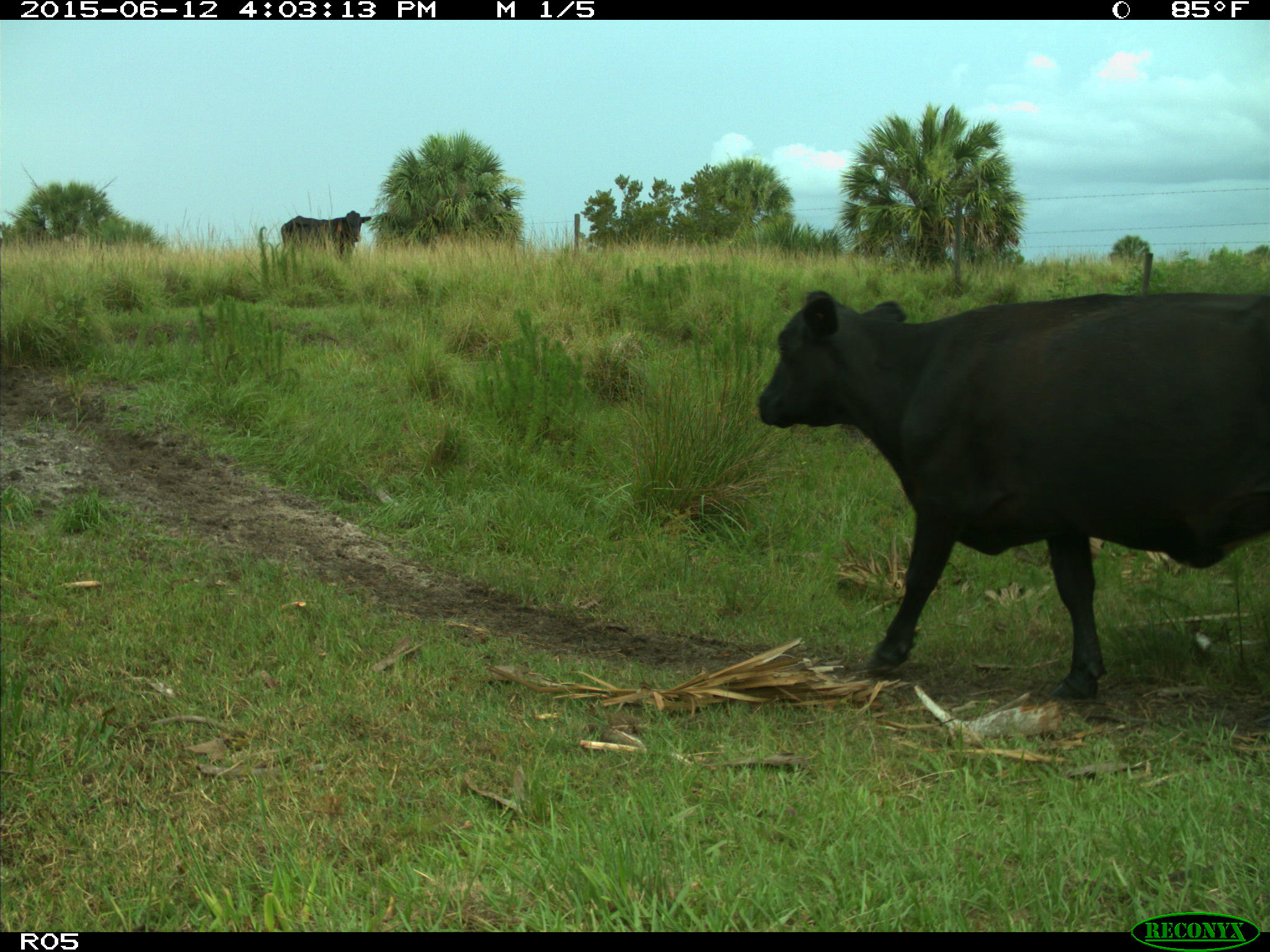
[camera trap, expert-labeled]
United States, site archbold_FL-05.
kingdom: Animalia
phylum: Chordata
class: Mammalia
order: Artiodactyla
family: Bovidae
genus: Bos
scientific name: Bos taurus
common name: domestic cow